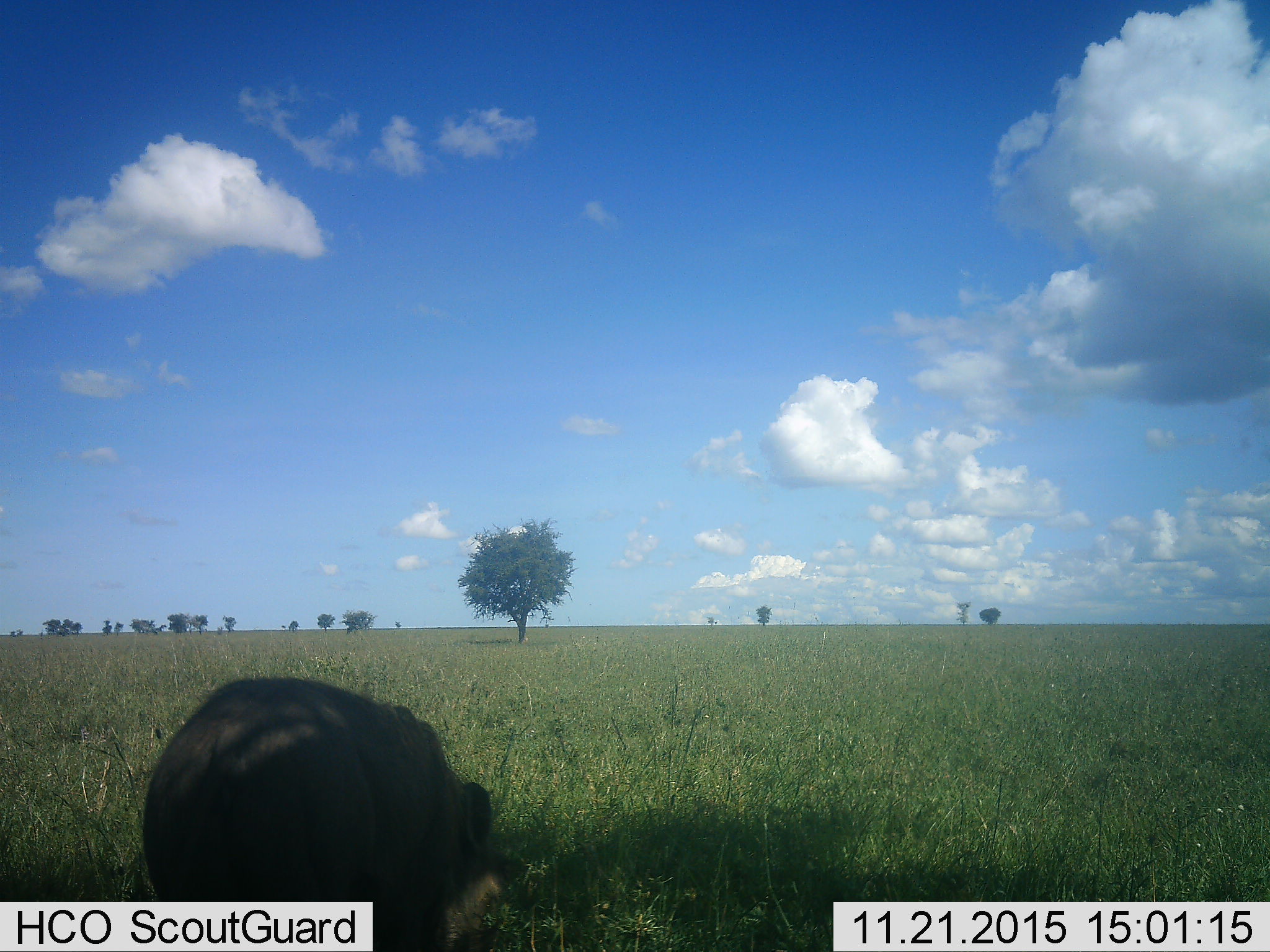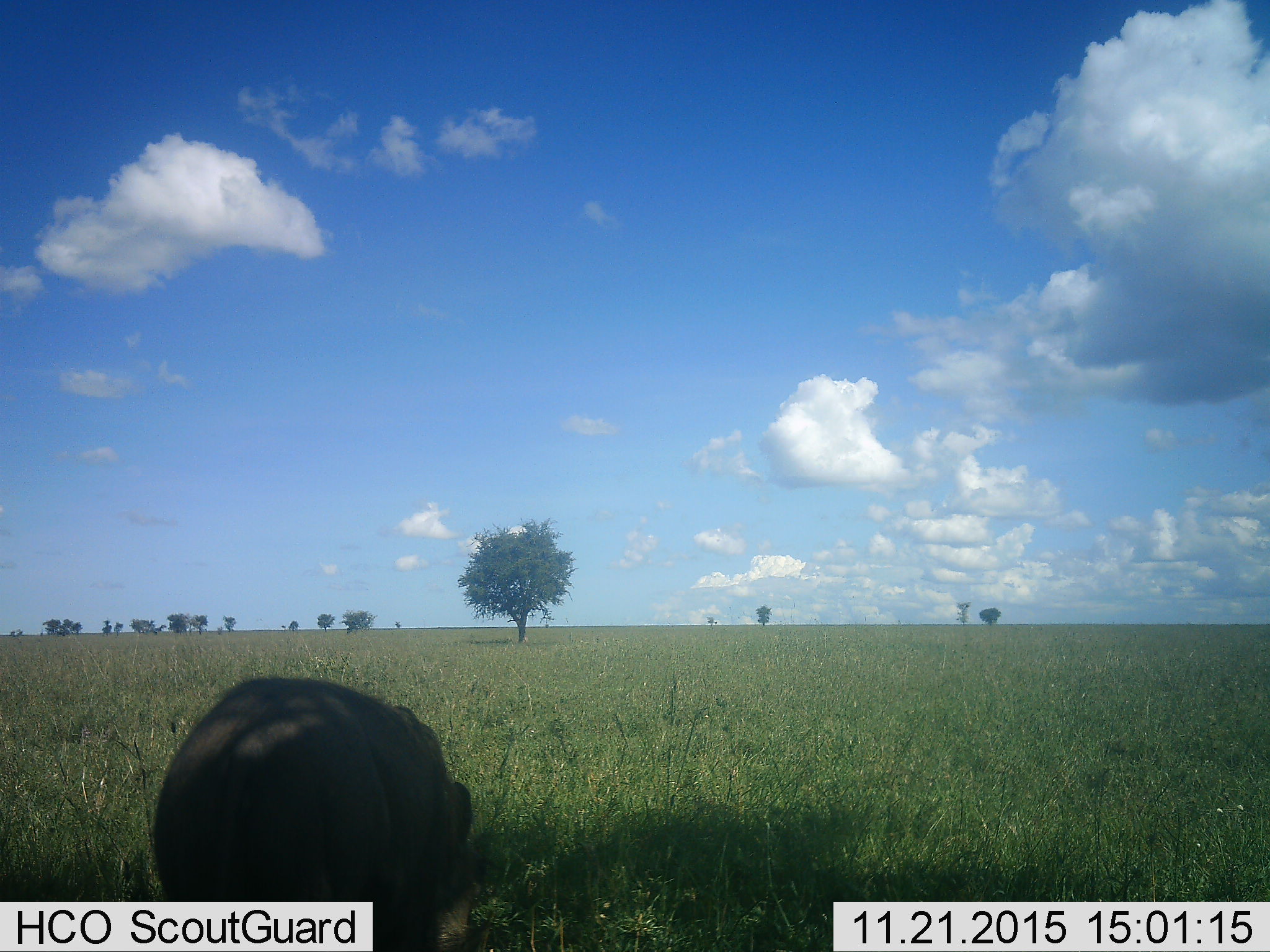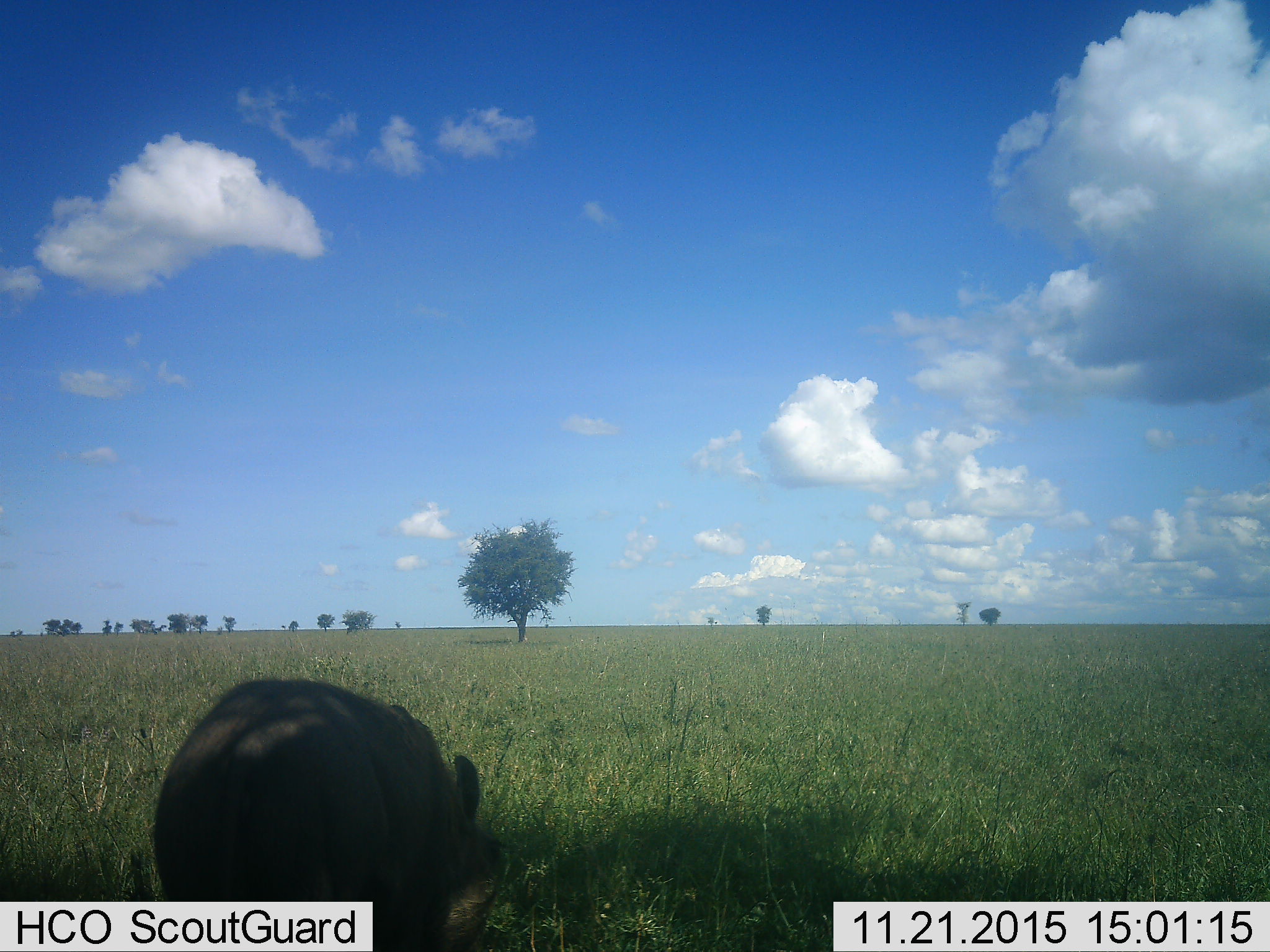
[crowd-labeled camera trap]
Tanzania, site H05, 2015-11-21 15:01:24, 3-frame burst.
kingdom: Animalia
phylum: Chordata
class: Mammalia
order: Artiodactyla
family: Suidae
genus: Phacochoerus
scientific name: Phacochoerus africanus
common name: warthog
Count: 1.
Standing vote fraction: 33%.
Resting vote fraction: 0%.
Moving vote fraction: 0%.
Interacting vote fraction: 0%.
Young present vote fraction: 0%.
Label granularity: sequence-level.